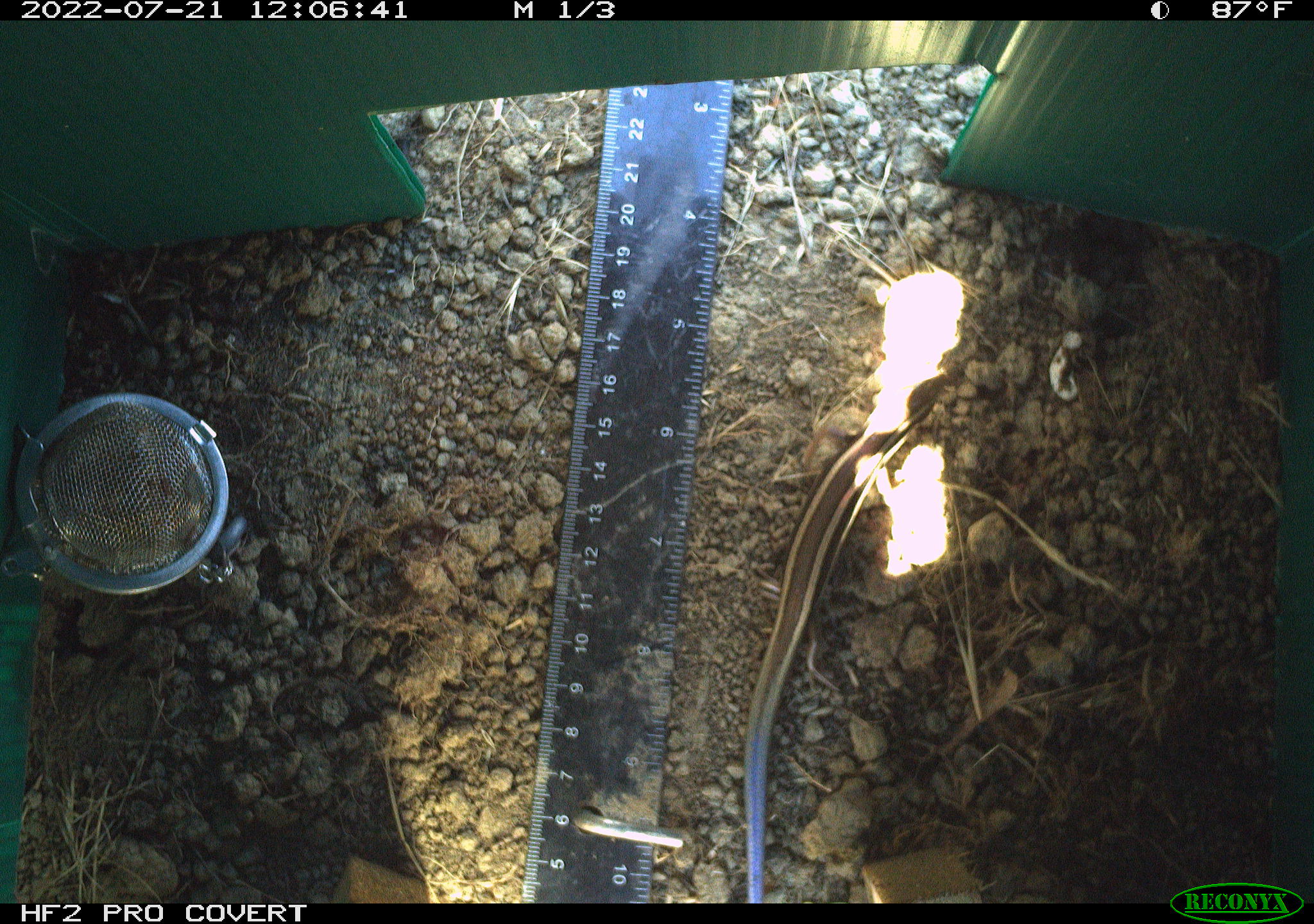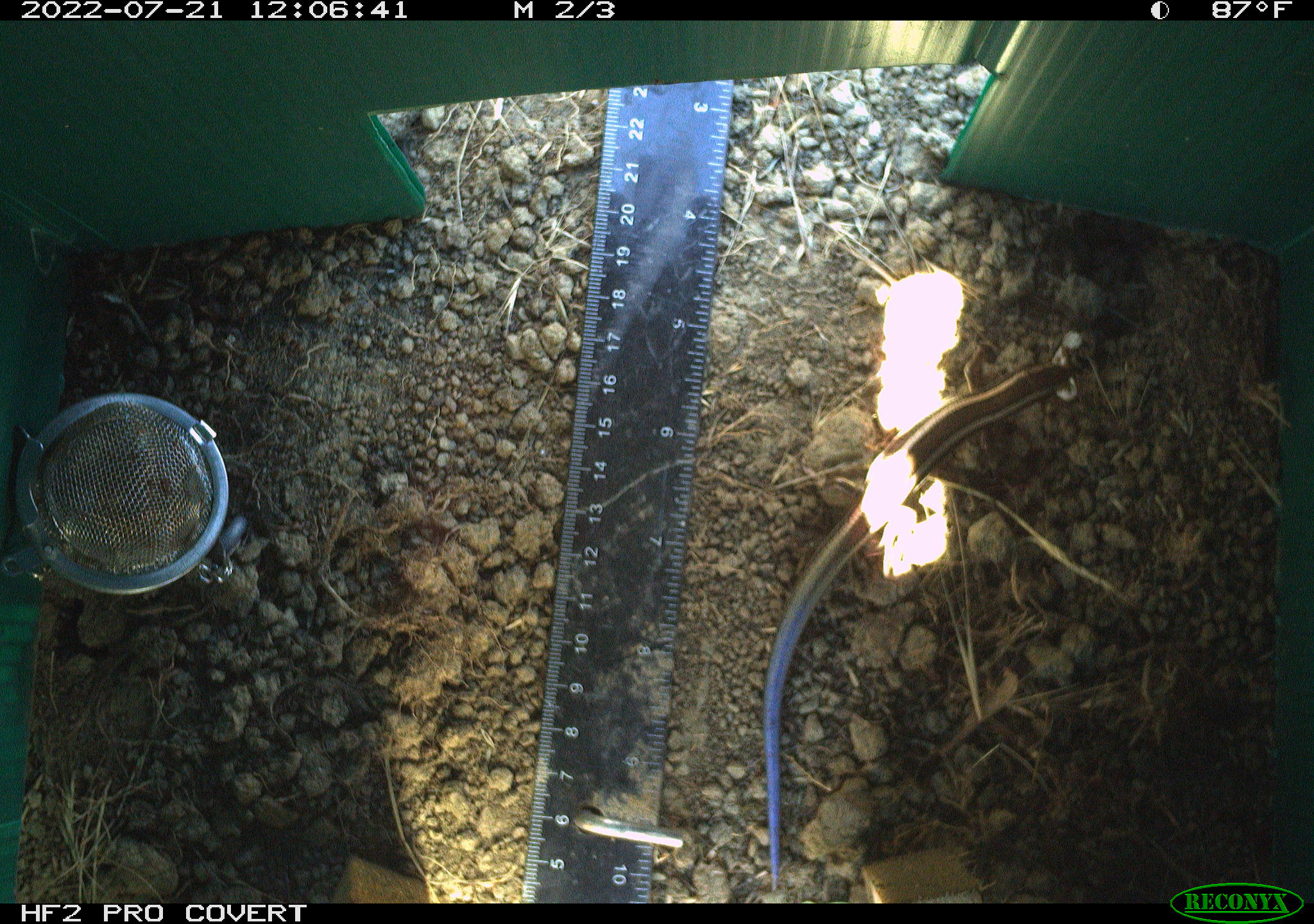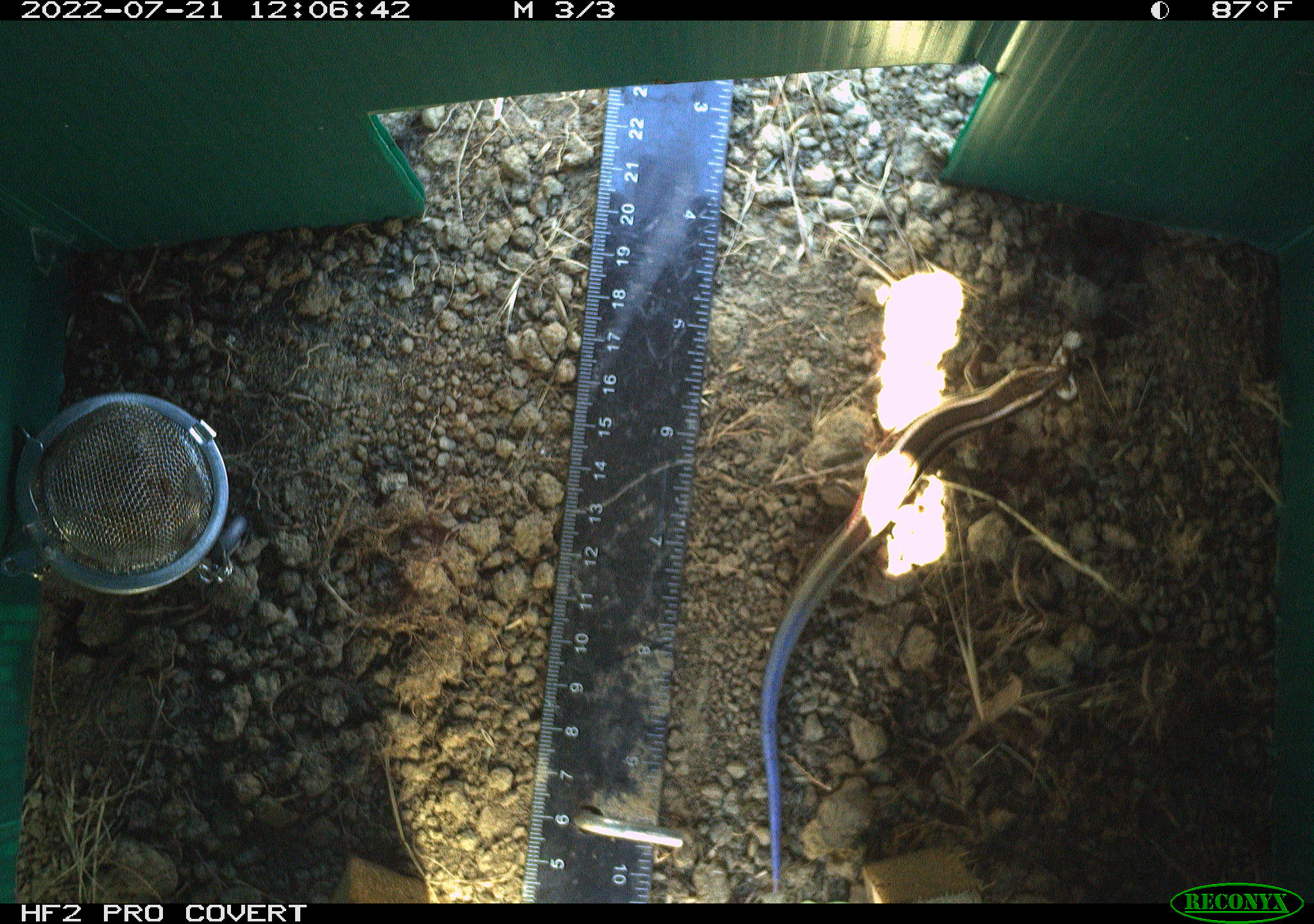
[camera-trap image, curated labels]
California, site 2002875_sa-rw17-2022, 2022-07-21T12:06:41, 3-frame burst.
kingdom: Animalia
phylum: Chordata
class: Reptilia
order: Squamata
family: Scincidae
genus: Plestiodon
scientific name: Plestiodon skiltonianus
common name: western skink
Western skink (Plestiodon skiltonianus).